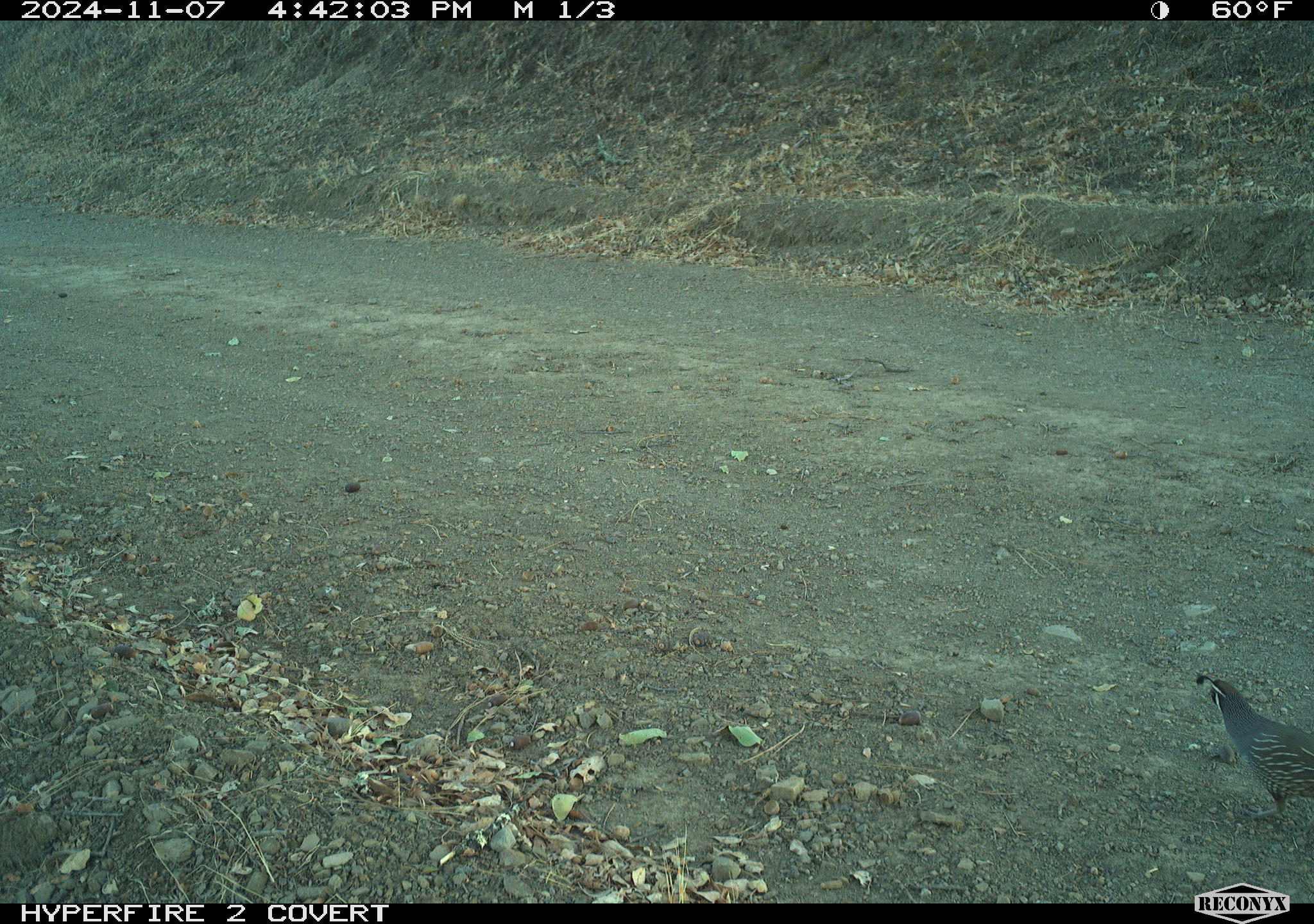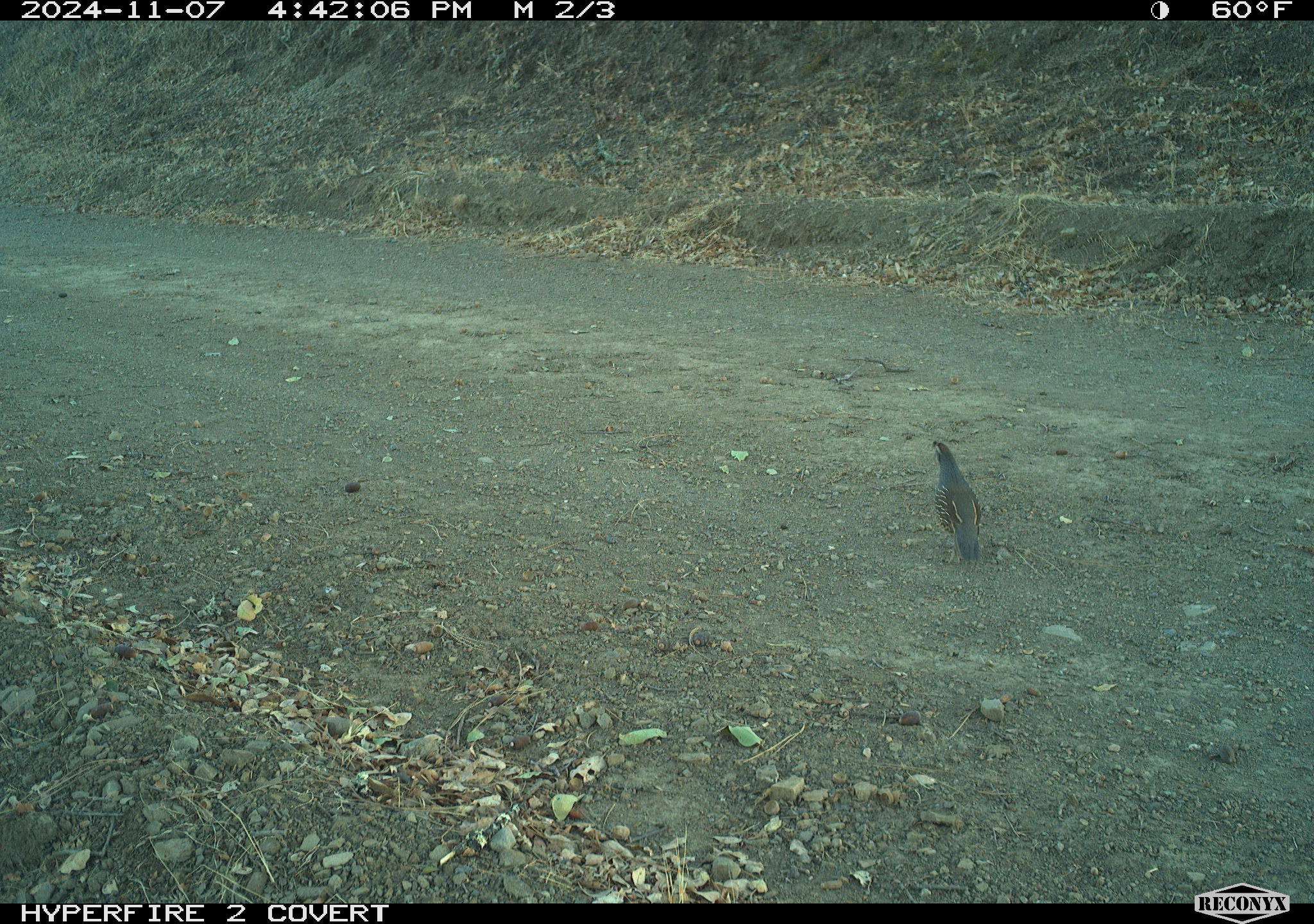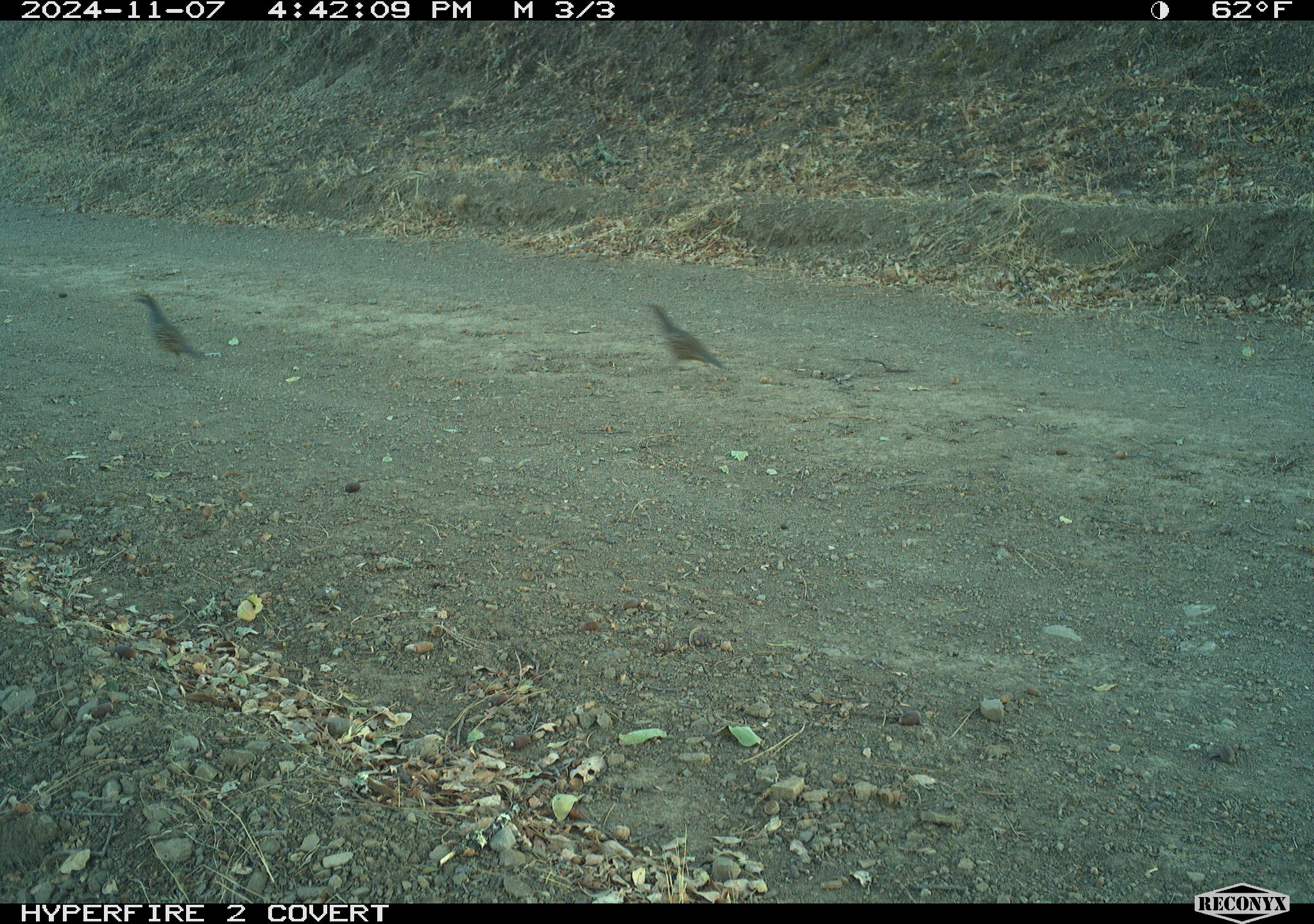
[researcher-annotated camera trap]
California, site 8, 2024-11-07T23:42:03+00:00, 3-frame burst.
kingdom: Animalia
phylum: Chordata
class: Aves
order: Galliformes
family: Odontophoridae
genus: Callipepla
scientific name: Callipepla californica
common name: california quail